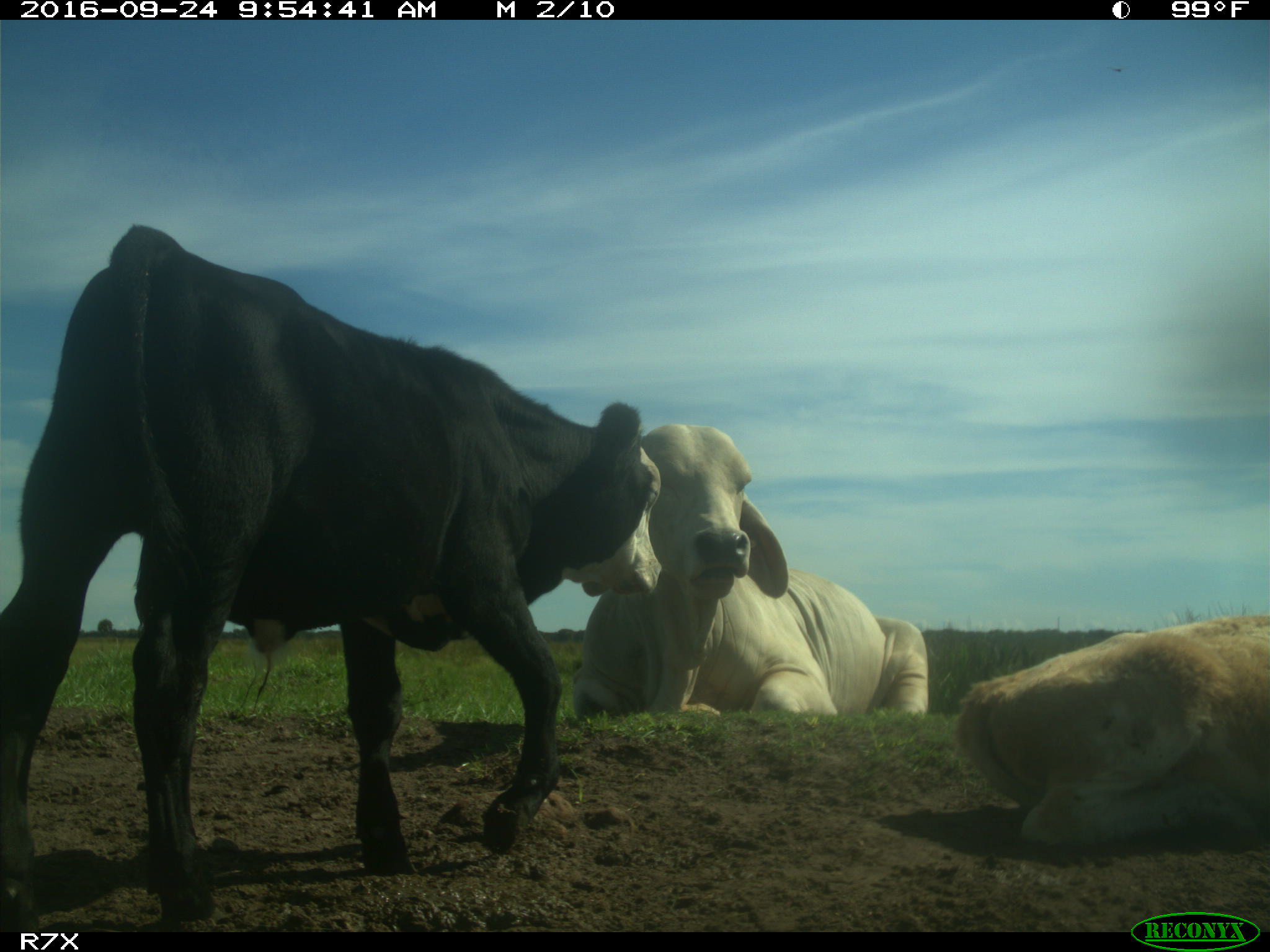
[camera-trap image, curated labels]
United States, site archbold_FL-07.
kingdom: Animalia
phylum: Chordata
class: Mammalia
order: Artiodactyla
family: Bovidae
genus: Bos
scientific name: Bos taurus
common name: domestic cow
Bos taurus (domestic cow).